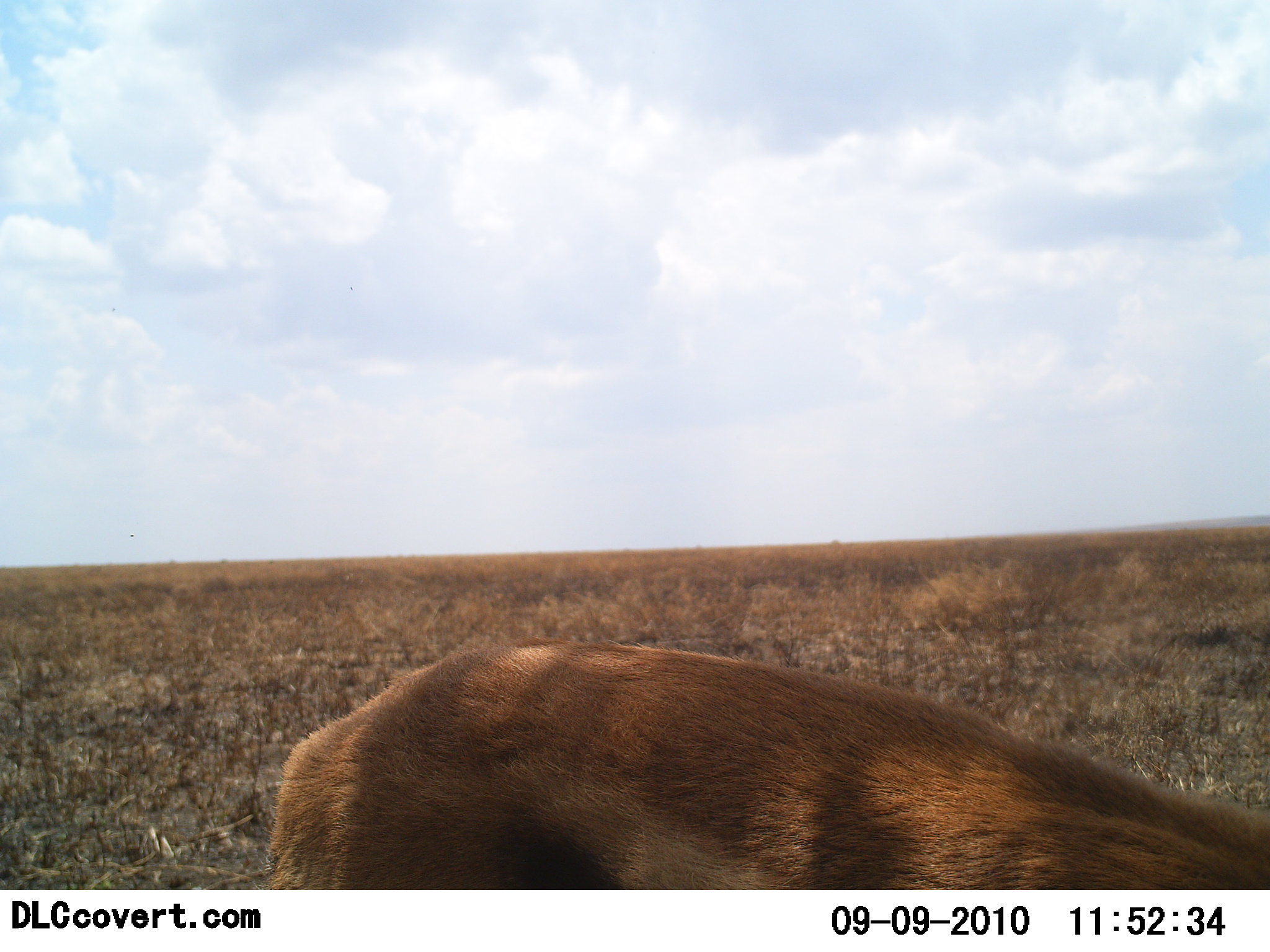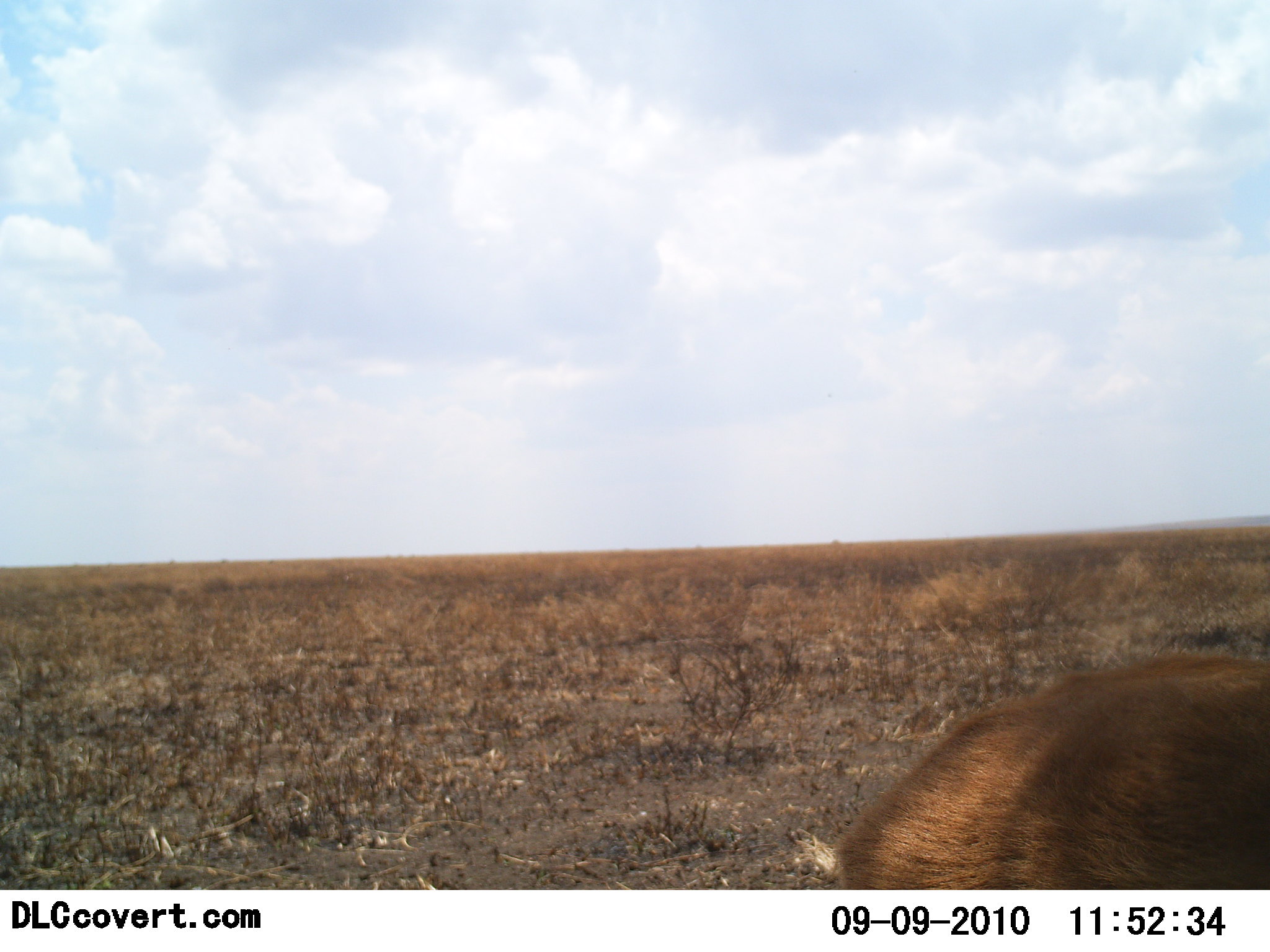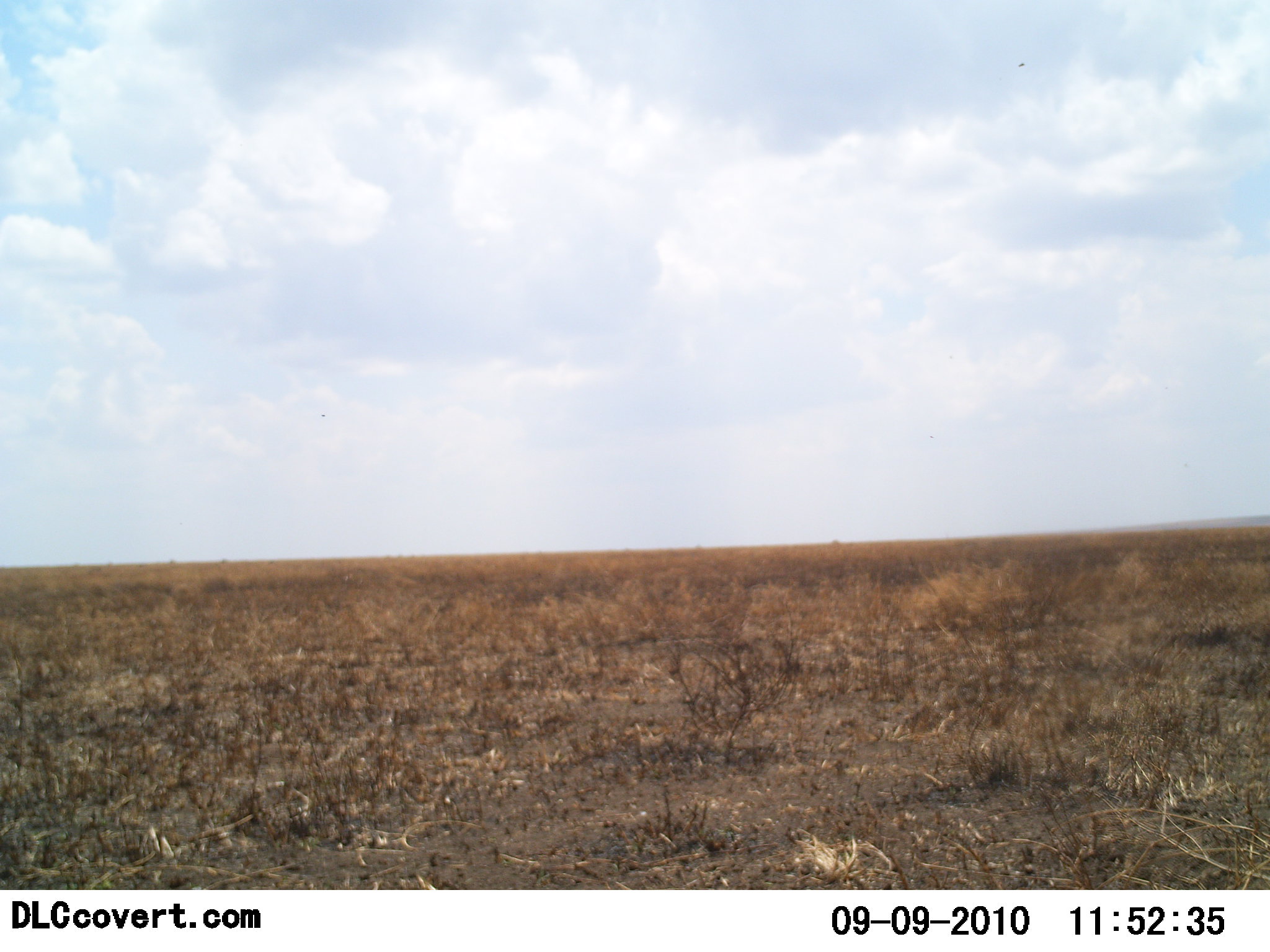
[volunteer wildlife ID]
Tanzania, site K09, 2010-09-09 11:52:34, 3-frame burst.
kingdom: Animalia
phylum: Chordata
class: Mammalia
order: Artiodactyla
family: Bovidae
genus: Eudorcas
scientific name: Eudorcas thomsonii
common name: thomson's gazelle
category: gazellethomsons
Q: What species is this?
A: Gazellethomsons (thomson's gazelle) (Eudorcas thomsonii).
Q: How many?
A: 1.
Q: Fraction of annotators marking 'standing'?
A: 7%.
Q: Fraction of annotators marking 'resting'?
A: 0%.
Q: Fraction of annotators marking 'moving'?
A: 86%.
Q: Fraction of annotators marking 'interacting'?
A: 0%.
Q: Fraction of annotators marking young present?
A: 0%.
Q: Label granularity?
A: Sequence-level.